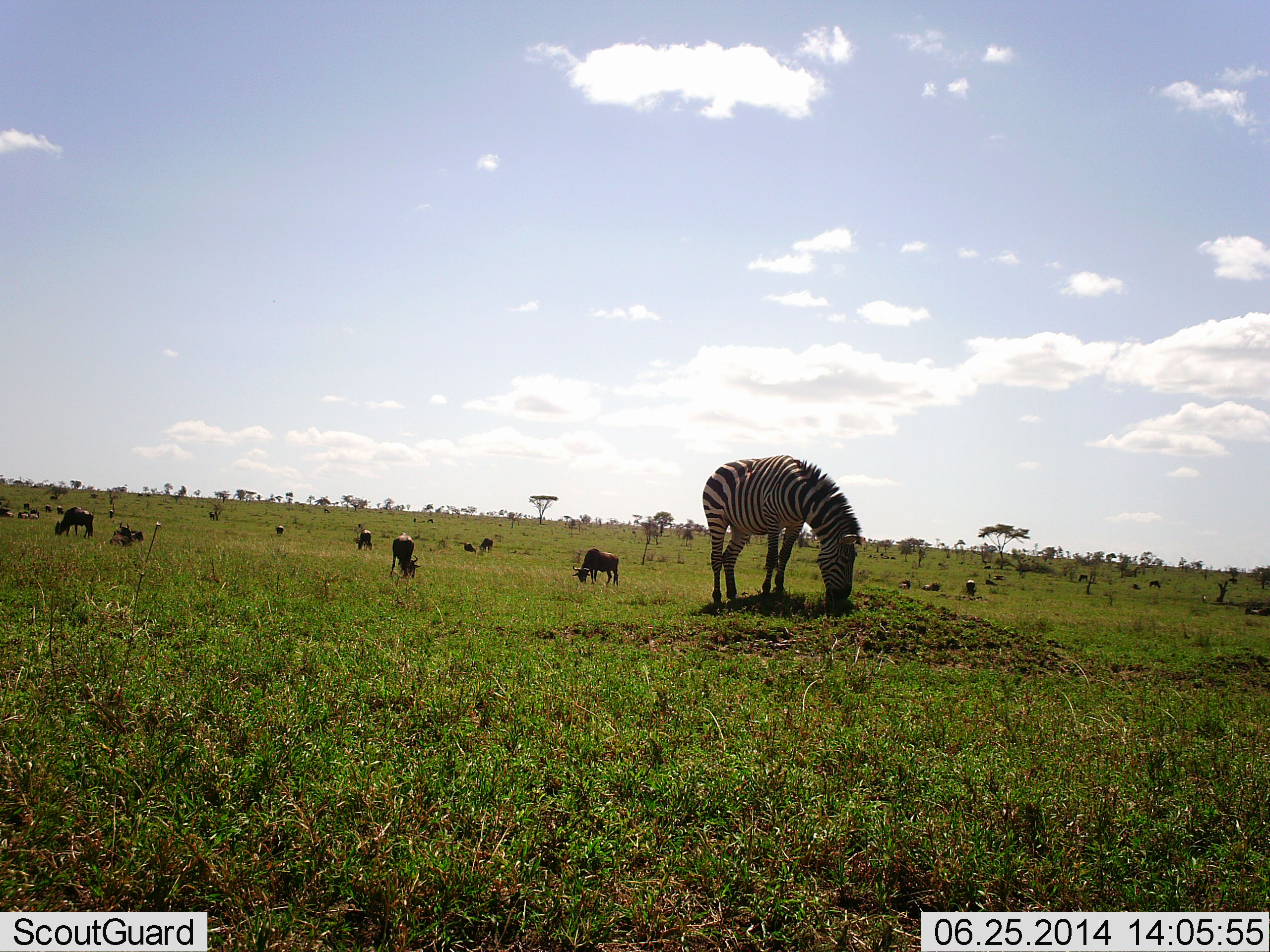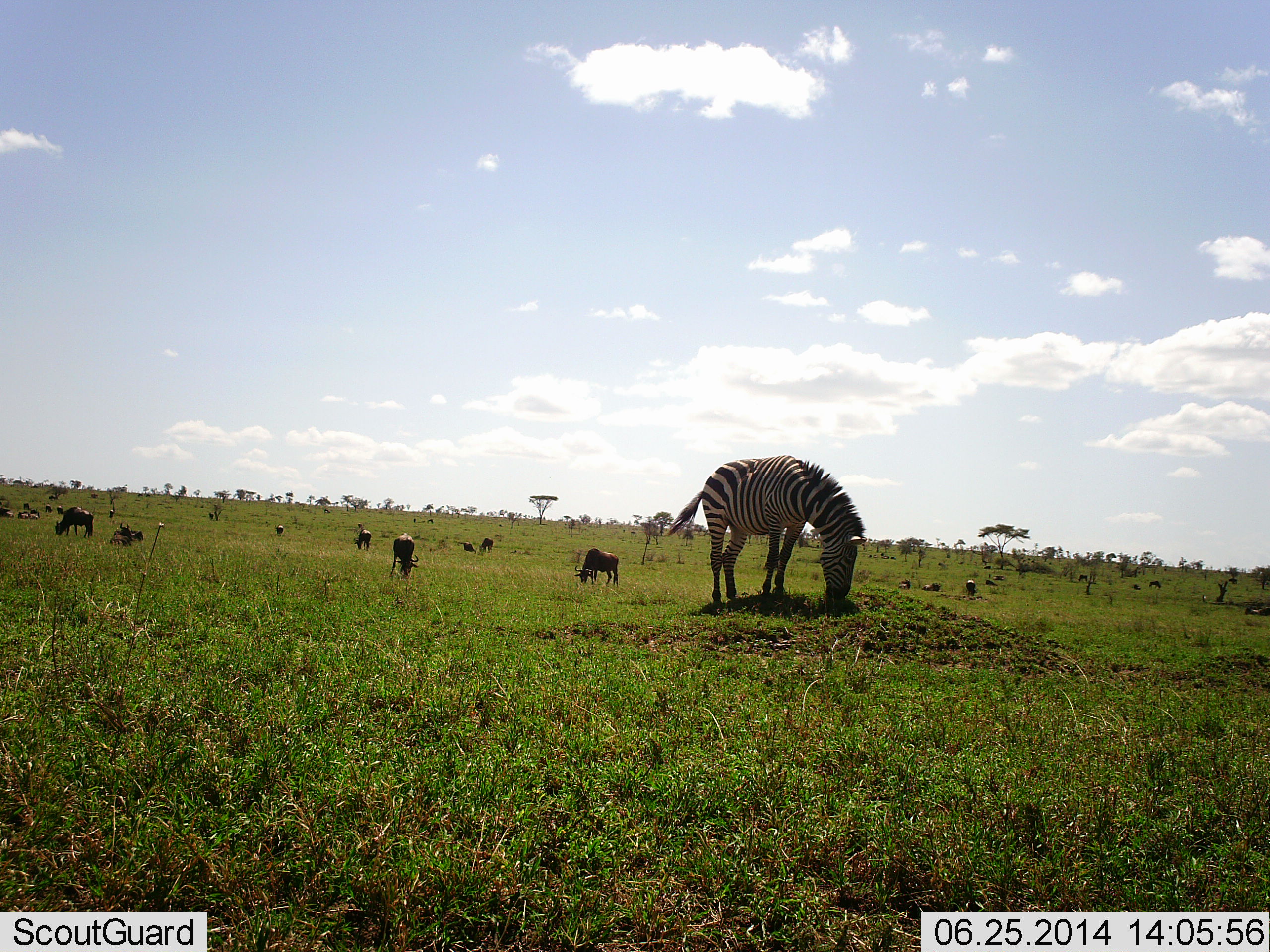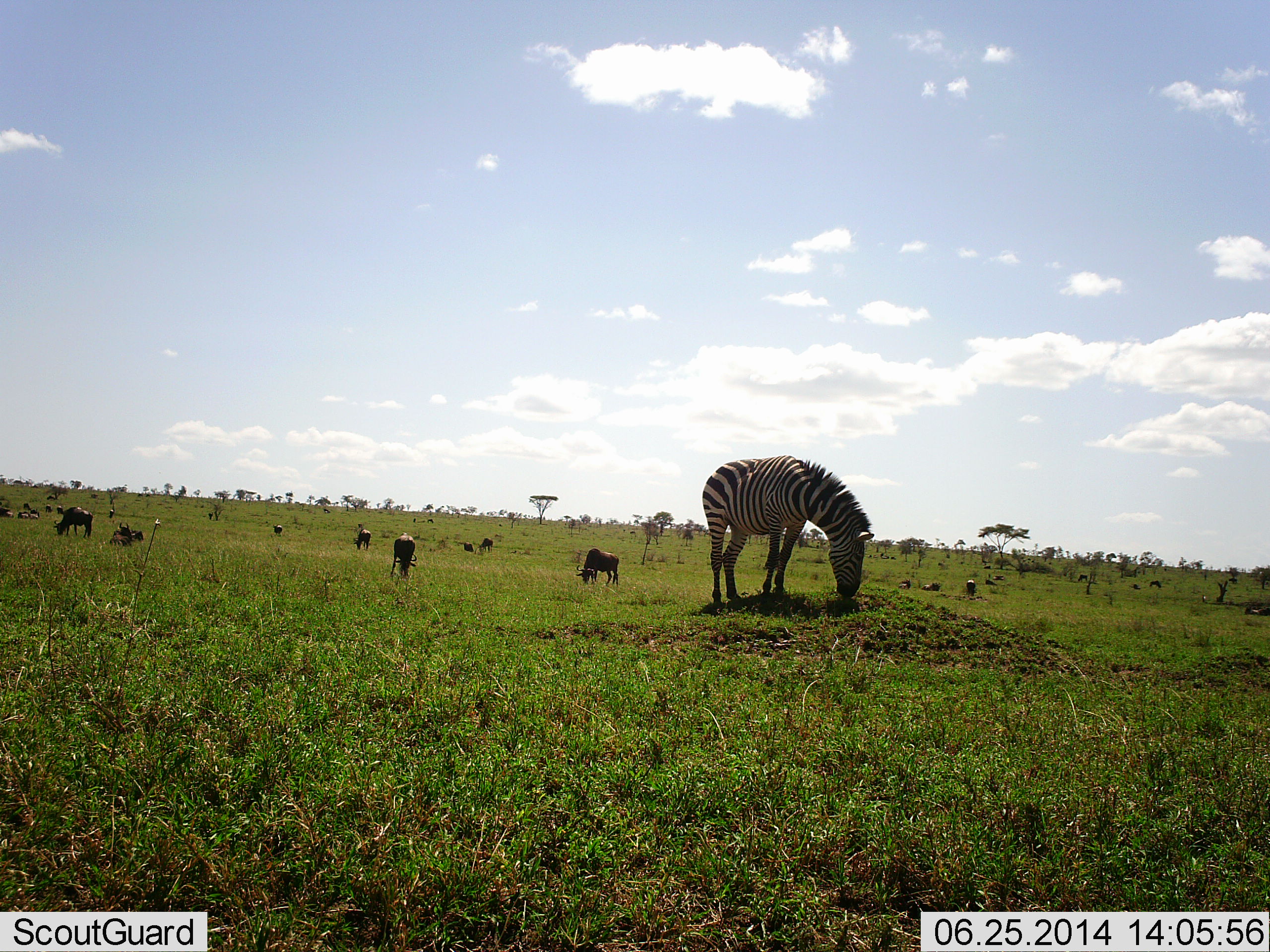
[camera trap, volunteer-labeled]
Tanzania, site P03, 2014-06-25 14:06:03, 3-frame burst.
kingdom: Animalia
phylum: Chordata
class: Mammalia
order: Artiodactyla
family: Bovidae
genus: Connochaetes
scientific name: Connochaetes taurinus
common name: blue wildebeest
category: wildebeest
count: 11-50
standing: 60%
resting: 30%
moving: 10%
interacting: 0%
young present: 0%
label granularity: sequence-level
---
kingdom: Animalia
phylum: Chordata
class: Mammalia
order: Perissodactyla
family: Equidae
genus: Equus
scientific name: Equus quagga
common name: plains zebra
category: zebra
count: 1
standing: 31%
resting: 0%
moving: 0%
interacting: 0%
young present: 0%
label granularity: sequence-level